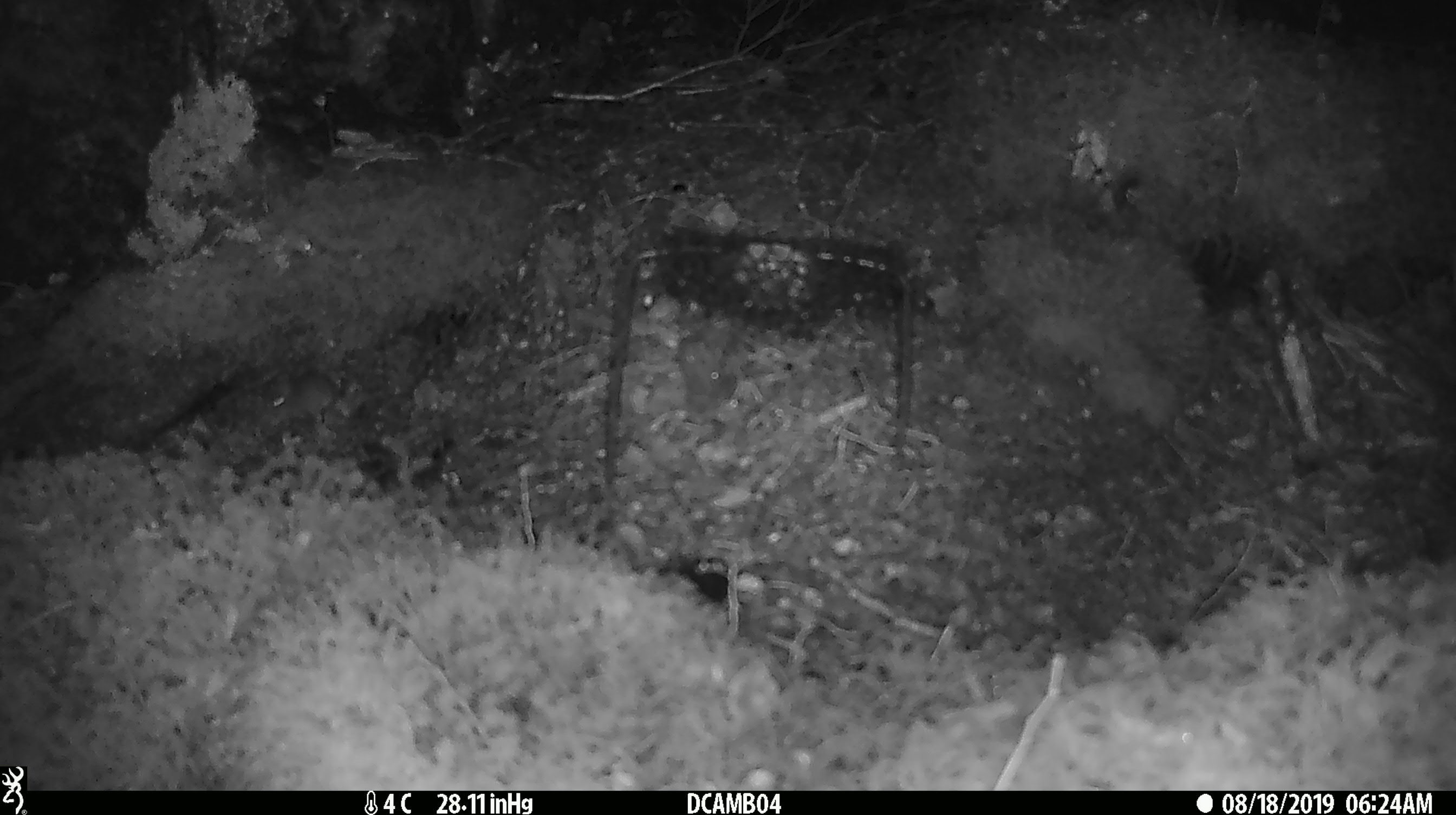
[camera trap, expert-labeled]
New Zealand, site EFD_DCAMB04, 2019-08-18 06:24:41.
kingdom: Animalia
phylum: Chordata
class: Mammalia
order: Rodentia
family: Muridae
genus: Mus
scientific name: Mus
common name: mouse